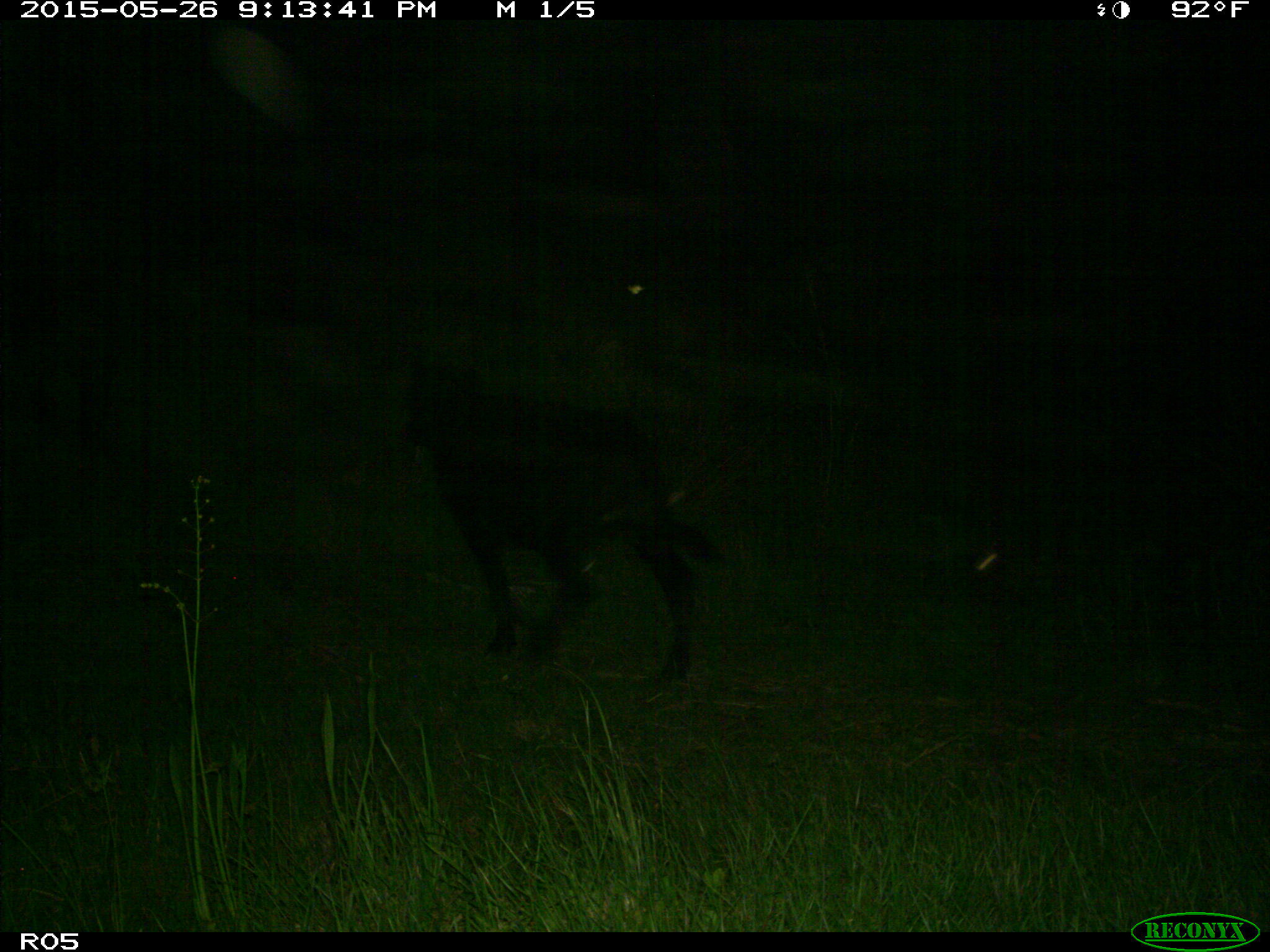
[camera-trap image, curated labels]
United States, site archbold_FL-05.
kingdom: Animalia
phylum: Chordata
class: Mammalia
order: Artiodactyla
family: Bovidae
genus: Bos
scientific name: Bos taurus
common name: domestic cow